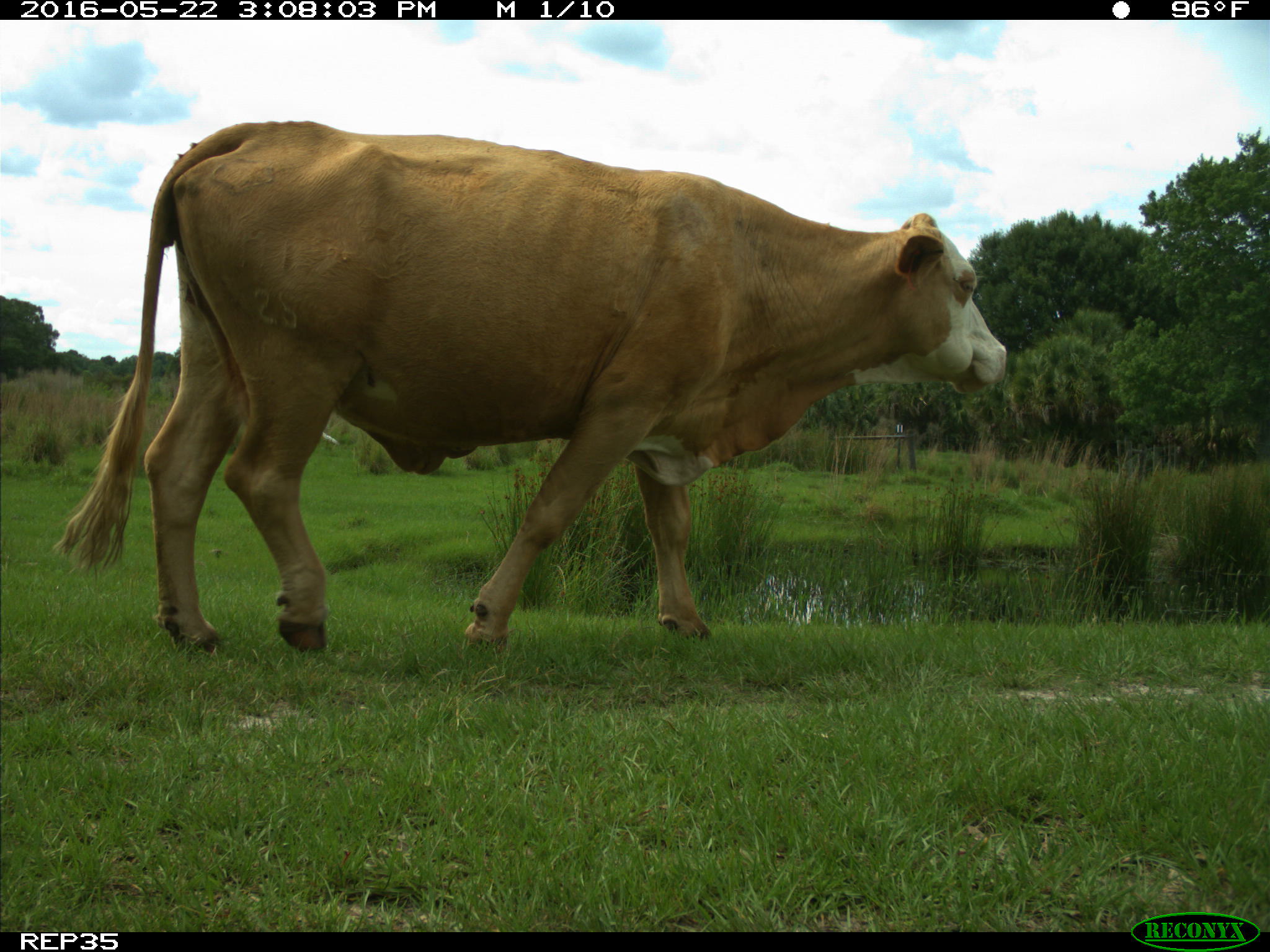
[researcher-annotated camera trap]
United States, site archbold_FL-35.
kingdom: Animalia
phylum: Chordata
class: Mammalia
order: Artiodactyla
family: Bovidae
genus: Bos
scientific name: Bos taurus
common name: domestic cow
Bos taurus (domestic cow).